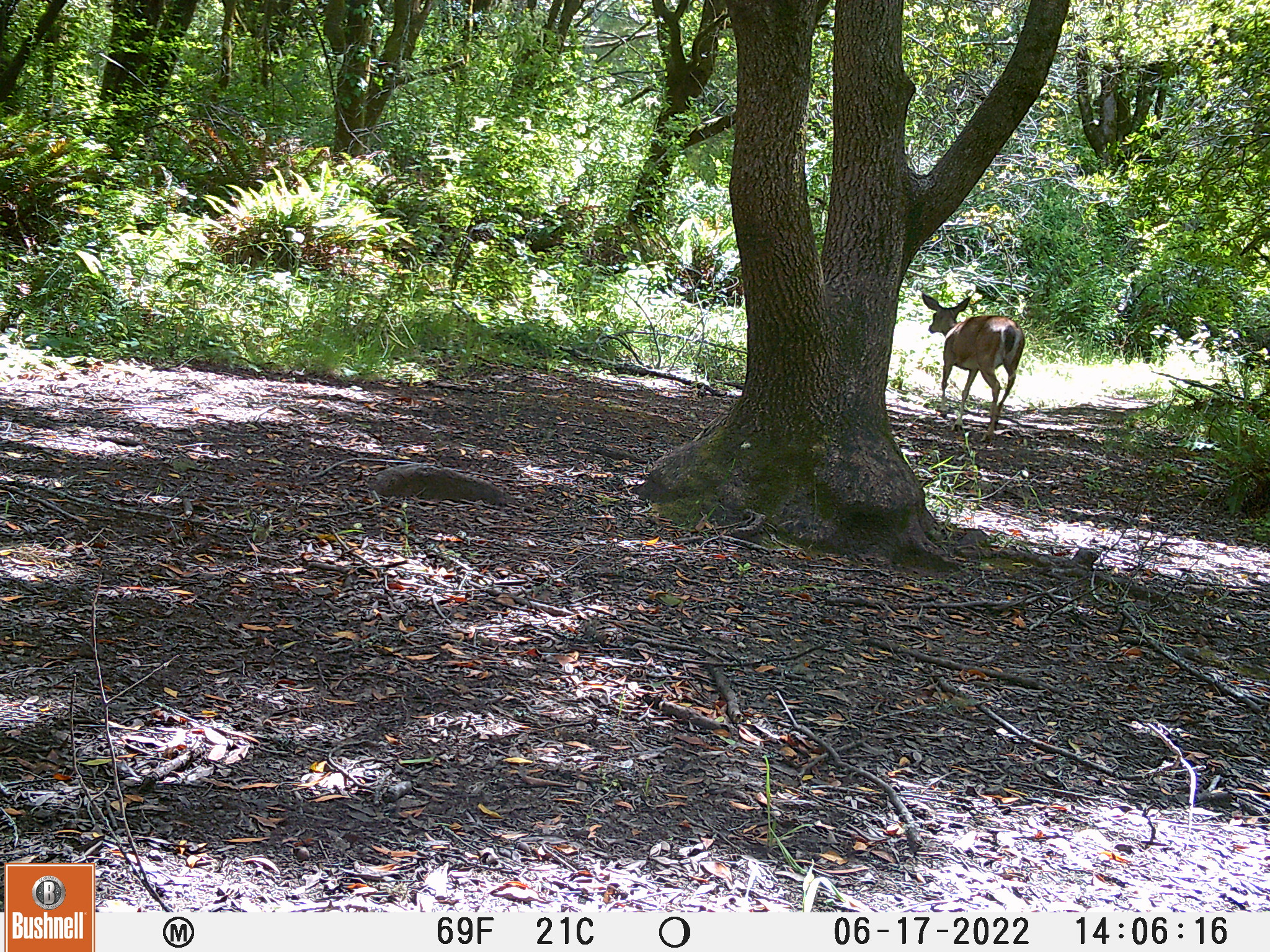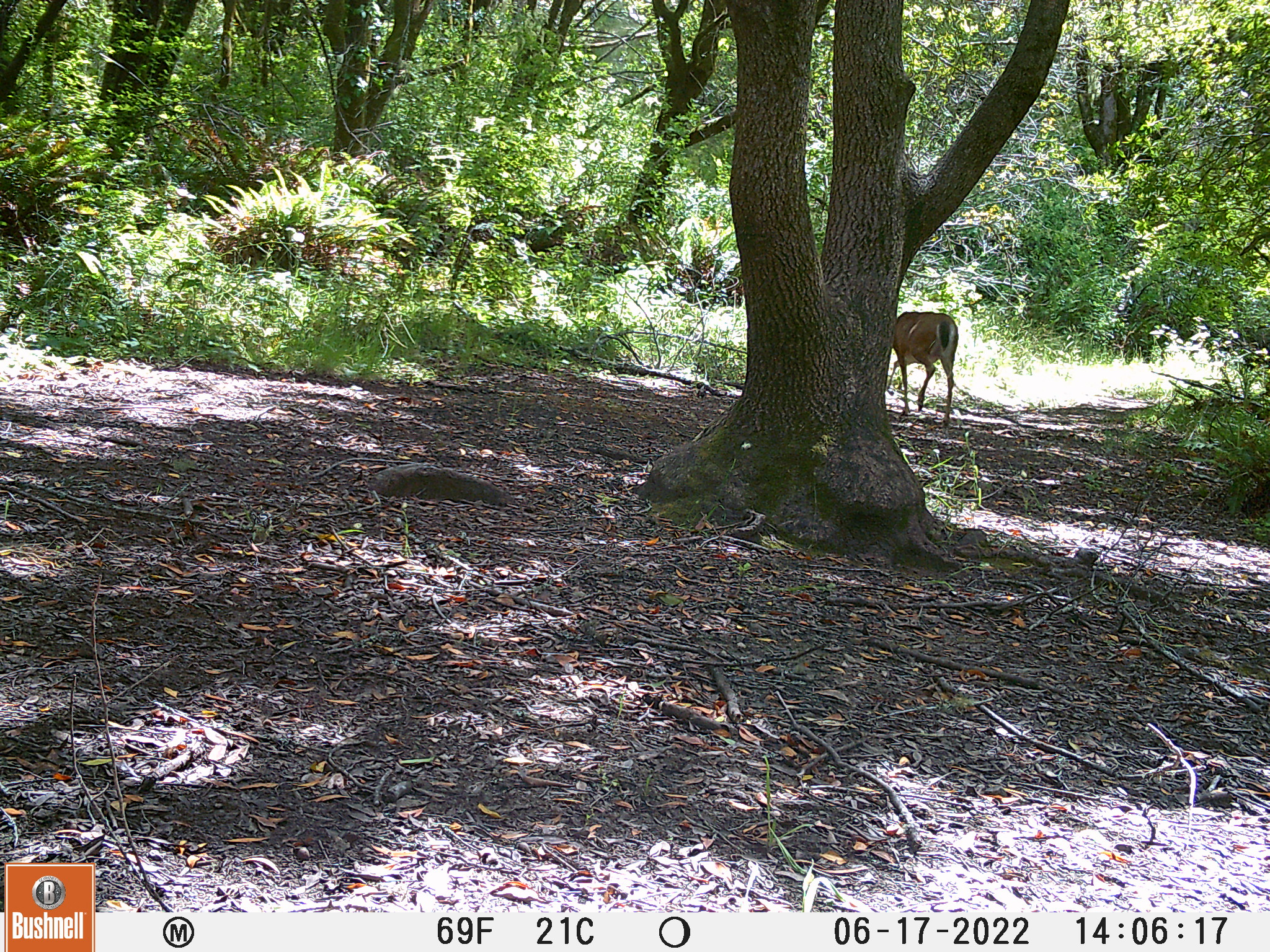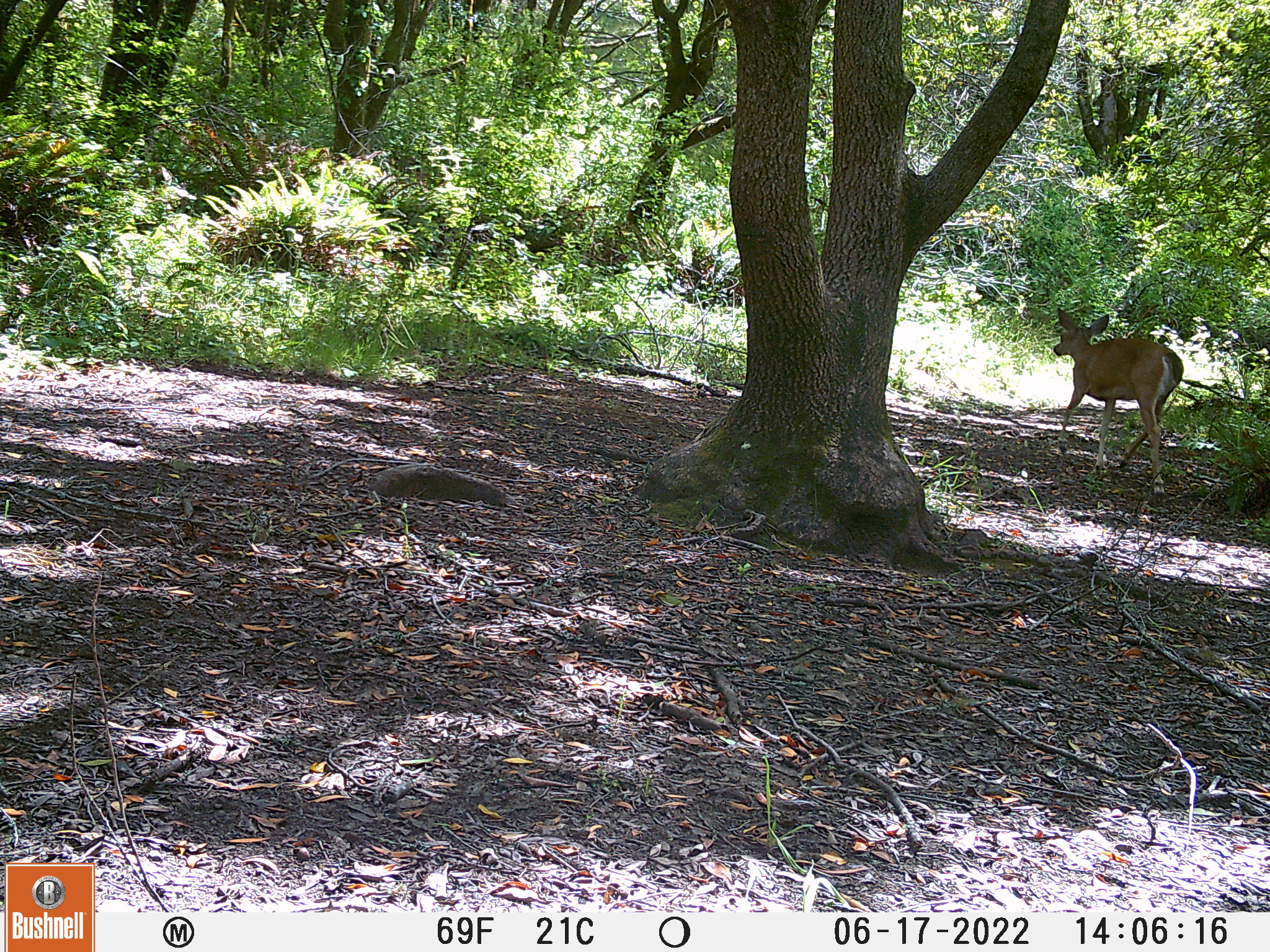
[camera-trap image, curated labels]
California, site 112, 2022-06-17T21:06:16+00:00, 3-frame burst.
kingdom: Animalia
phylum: Chordata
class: Mammalia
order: Artiodactyla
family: Cervidae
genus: Odocoileus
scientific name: Odocoileus hemionus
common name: mule deer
Mule deer (Odocoileus hemionus).